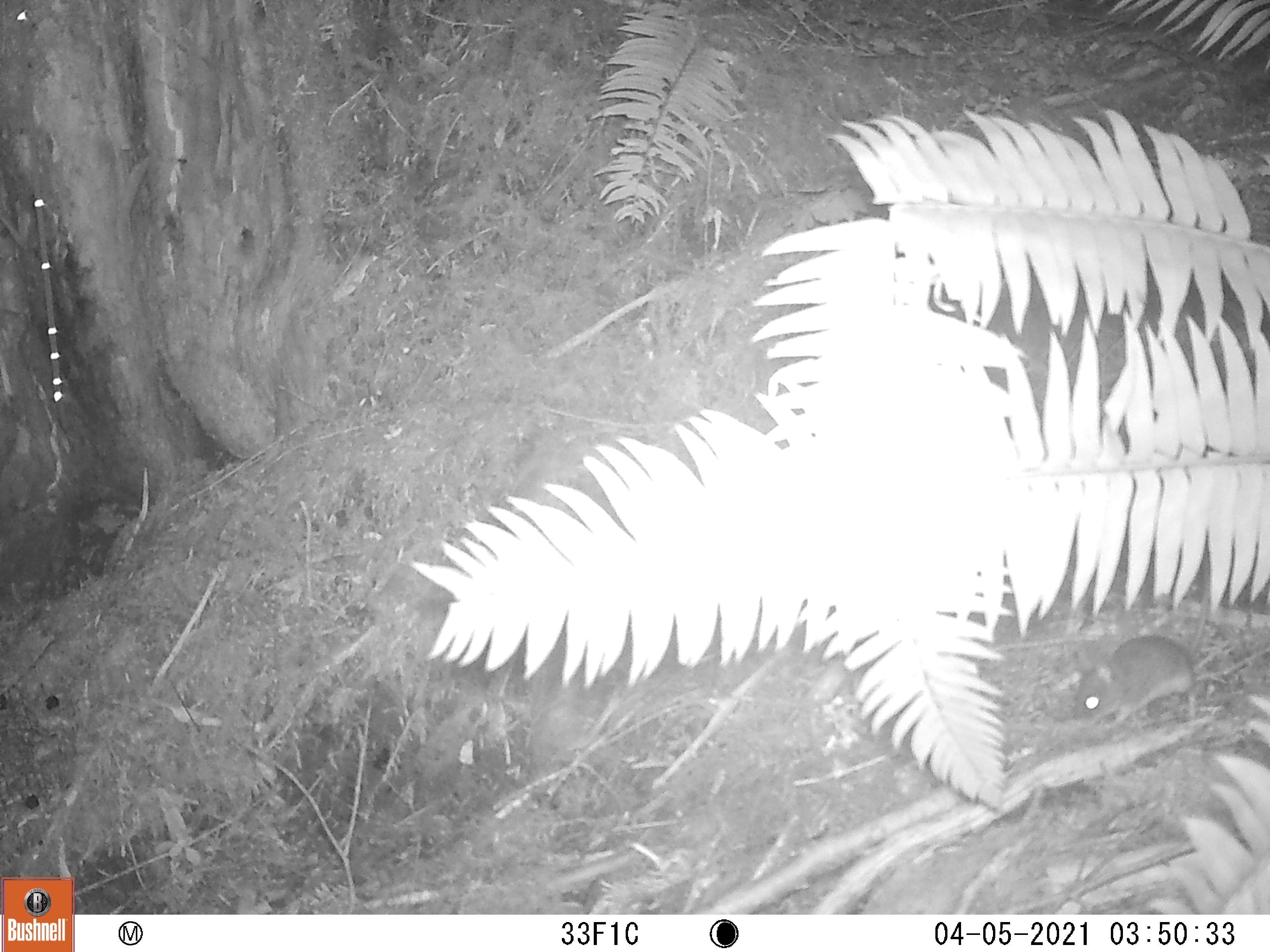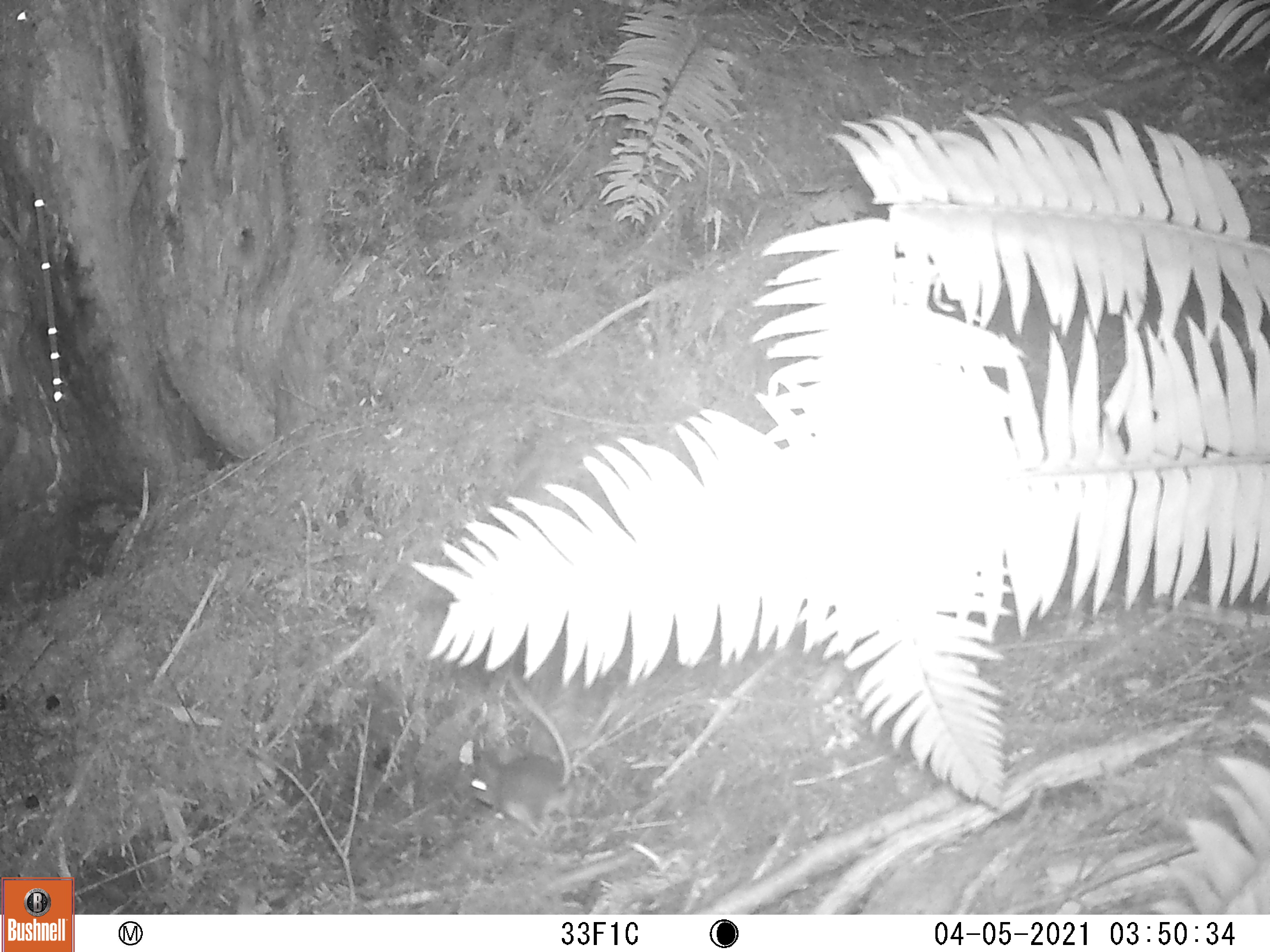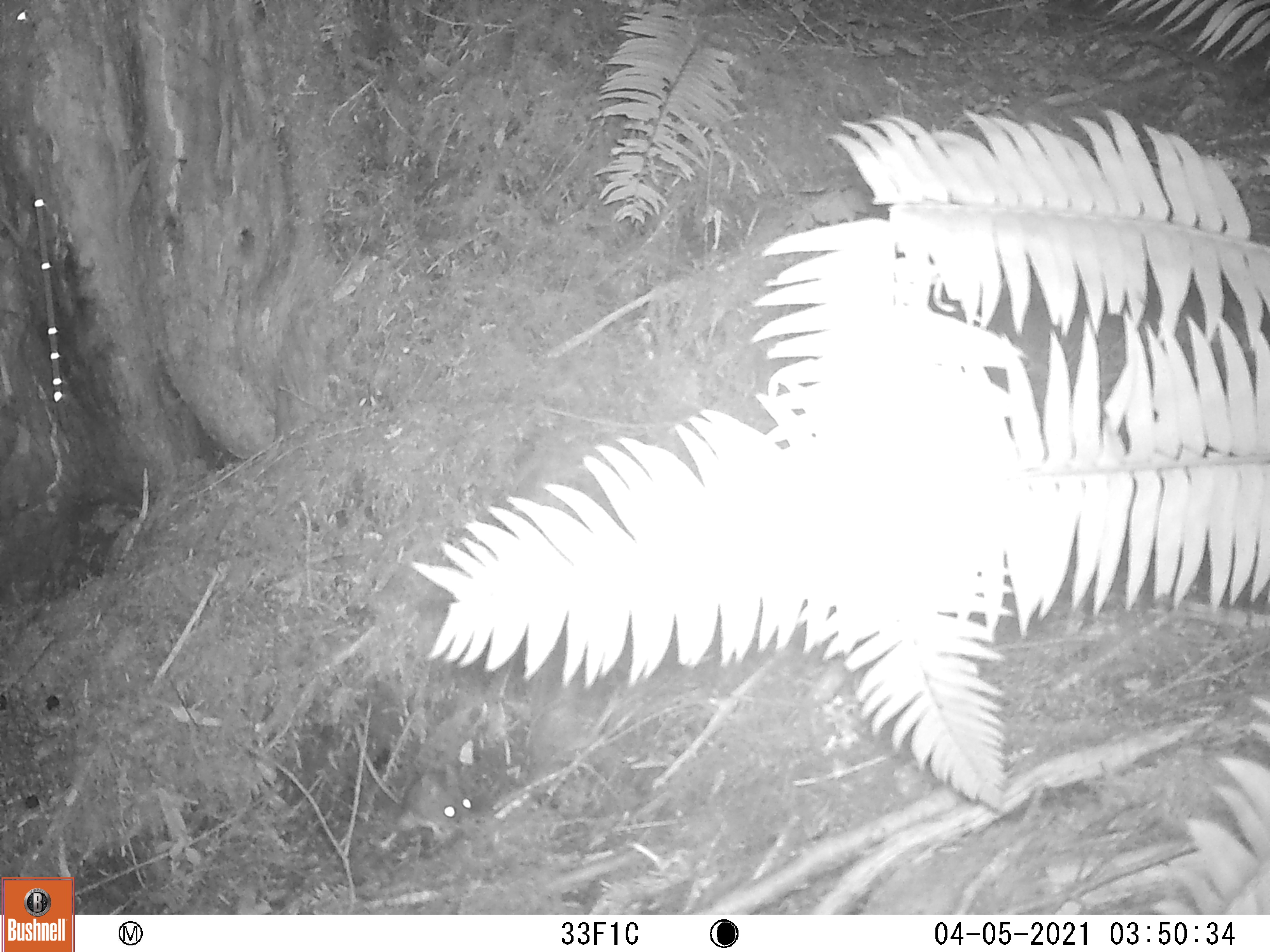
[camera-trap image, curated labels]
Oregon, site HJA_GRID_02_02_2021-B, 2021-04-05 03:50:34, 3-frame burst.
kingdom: Animalia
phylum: Chordata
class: Mammalia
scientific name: Mammalia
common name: small mammal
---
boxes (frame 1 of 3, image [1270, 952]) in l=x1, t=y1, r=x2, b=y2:
small mammal: l=1061, t=554, r=1232, b=741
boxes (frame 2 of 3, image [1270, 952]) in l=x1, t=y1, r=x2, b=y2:
small mammal: l=460, t=660, r=585, b=849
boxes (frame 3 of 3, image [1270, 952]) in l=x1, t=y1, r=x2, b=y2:
small mammal: l=354, t=727, r=497, b=849